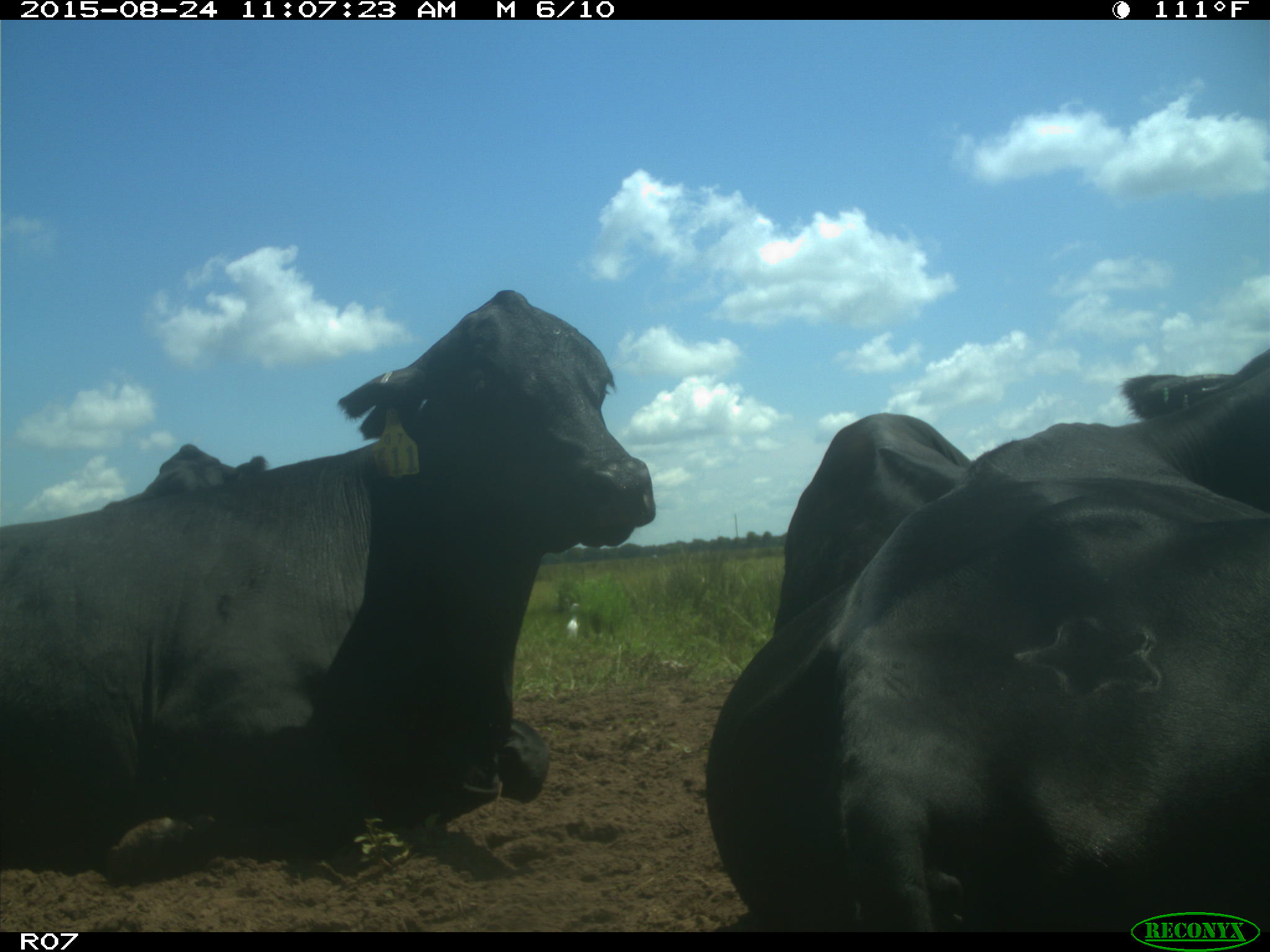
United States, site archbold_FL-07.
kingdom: Animalia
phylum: Chordata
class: Mammalia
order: Artiodactyla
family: Bovidae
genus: Bos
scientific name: Bos taurus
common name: domestic cow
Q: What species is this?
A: Bos taurus (domestic cow).